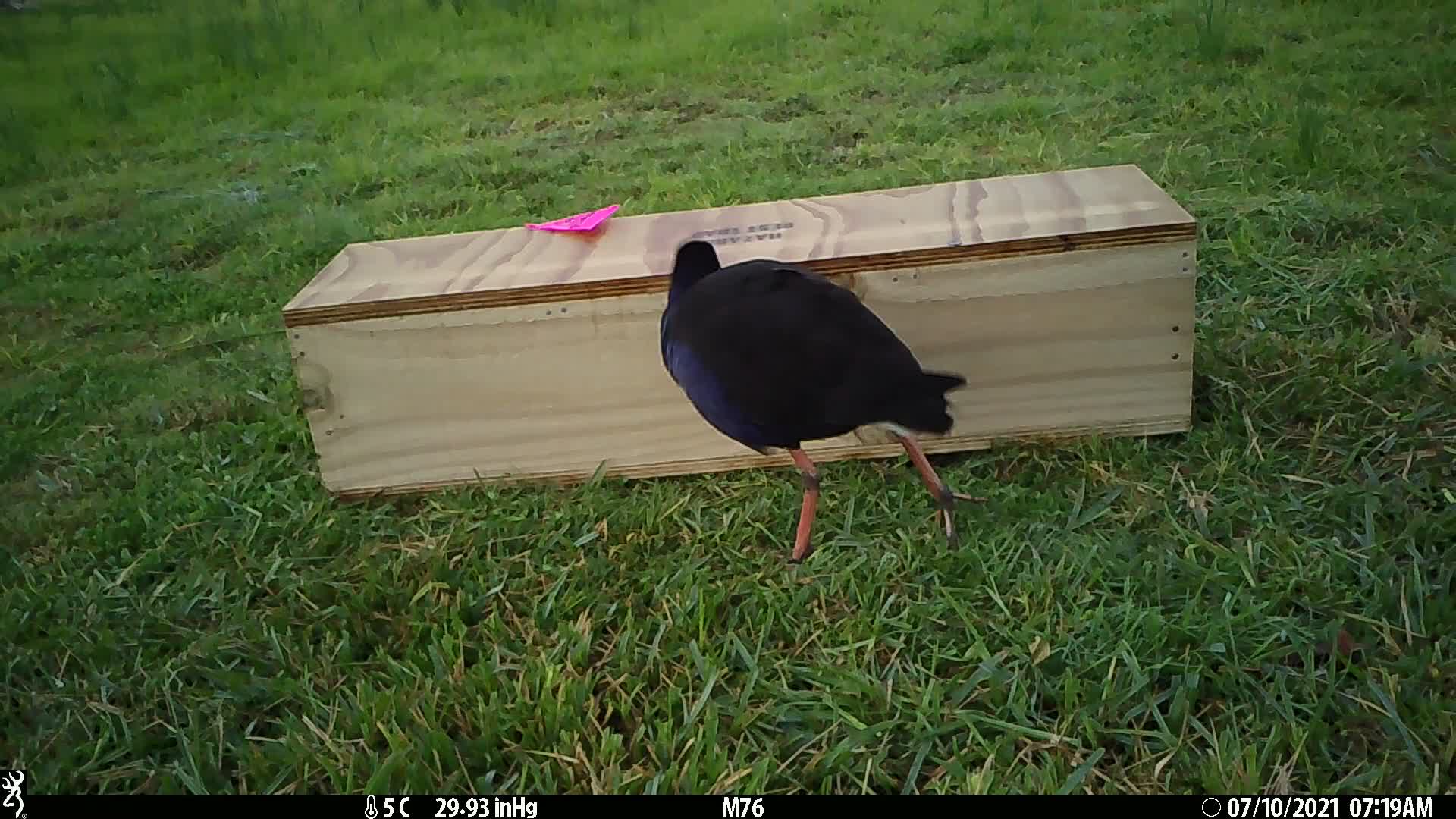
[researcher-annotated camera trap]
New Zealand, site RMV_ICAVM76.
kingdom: Animalia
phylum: Chordata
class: Aves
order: Gruiformes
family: Rallidae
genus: Porphyrio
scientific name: Porphyrio melanotus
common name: australasian swamphen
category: pukeko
Pukeko (australasian swamphen) (Porphyrio melanotus).